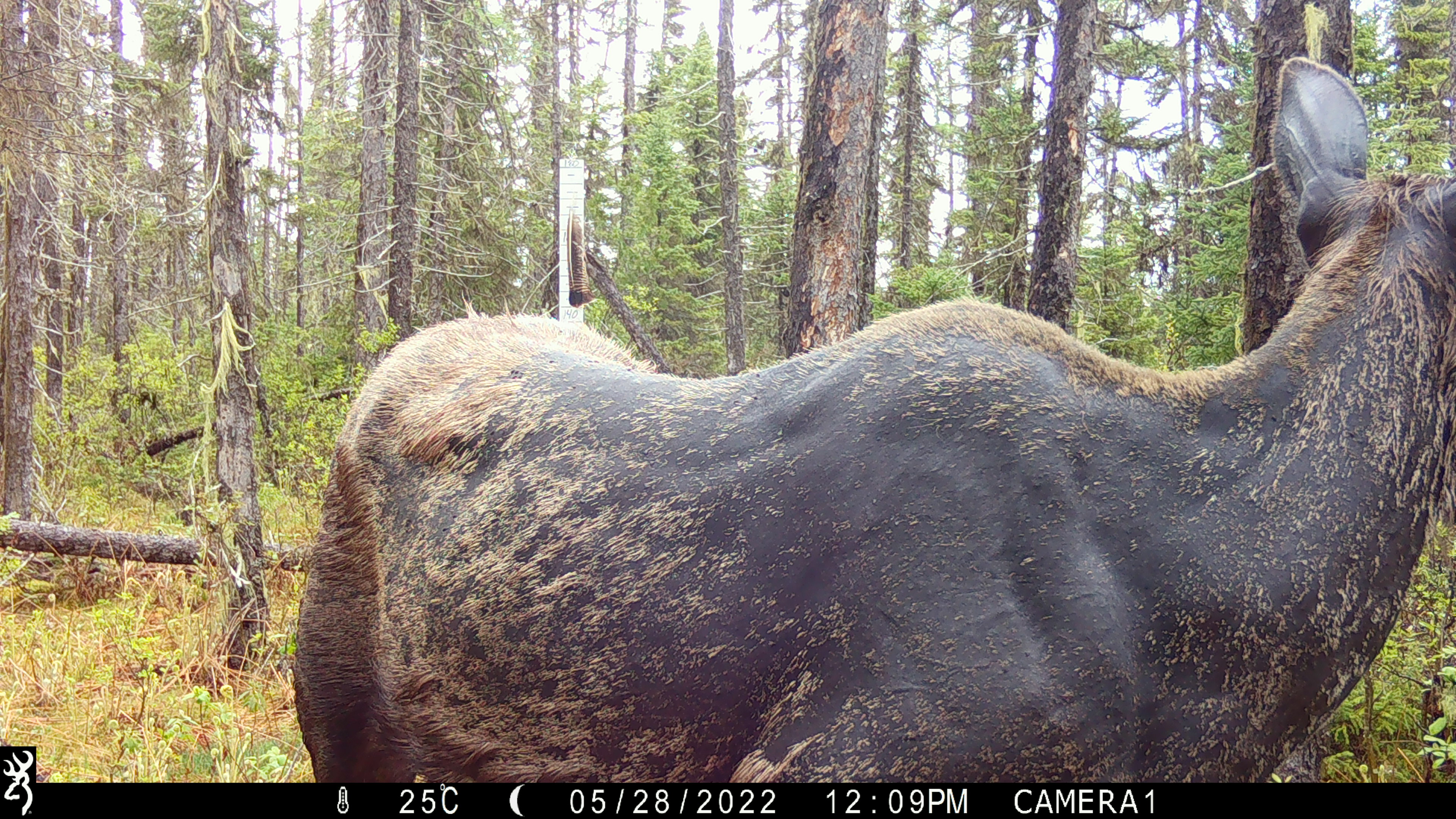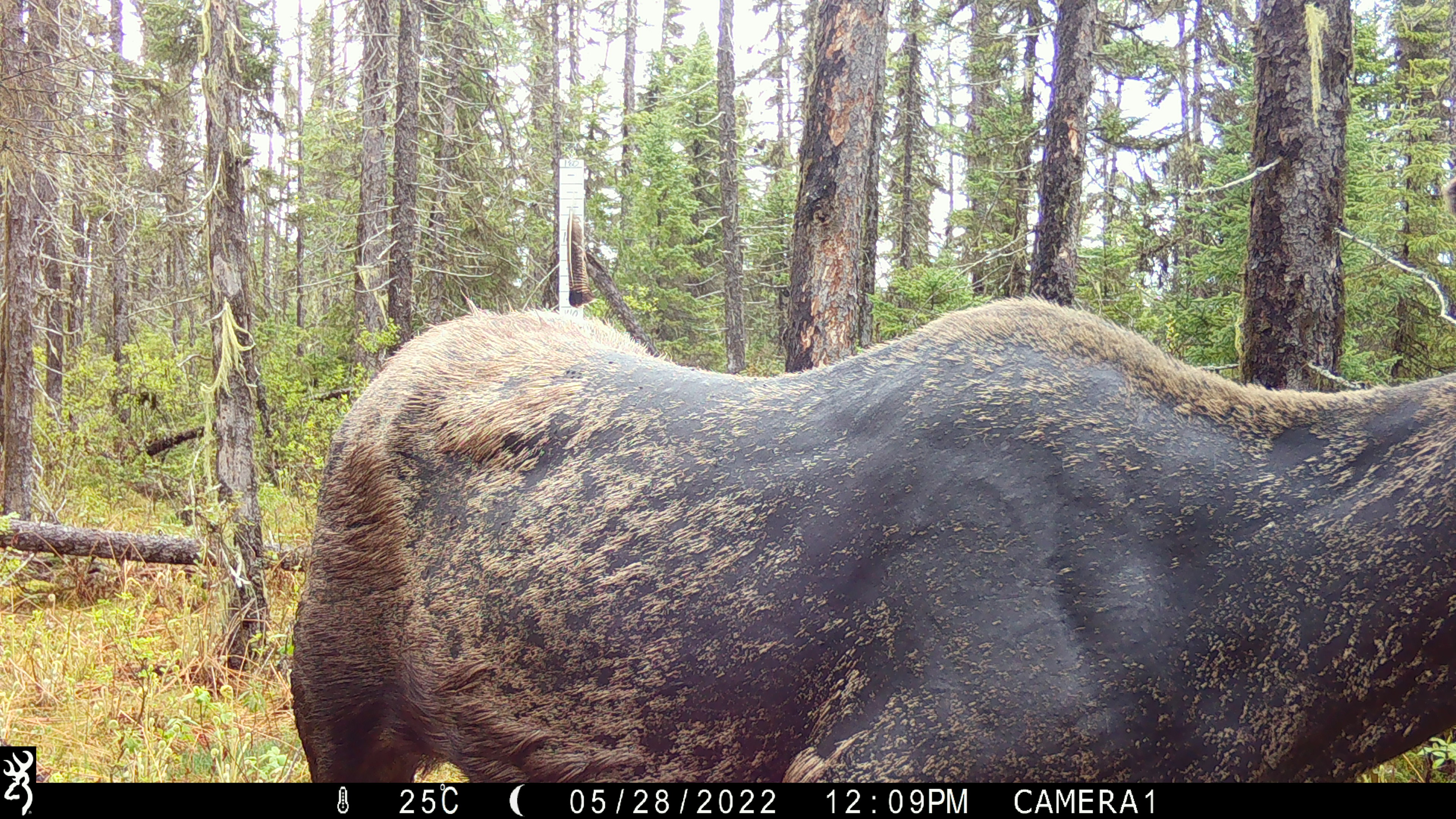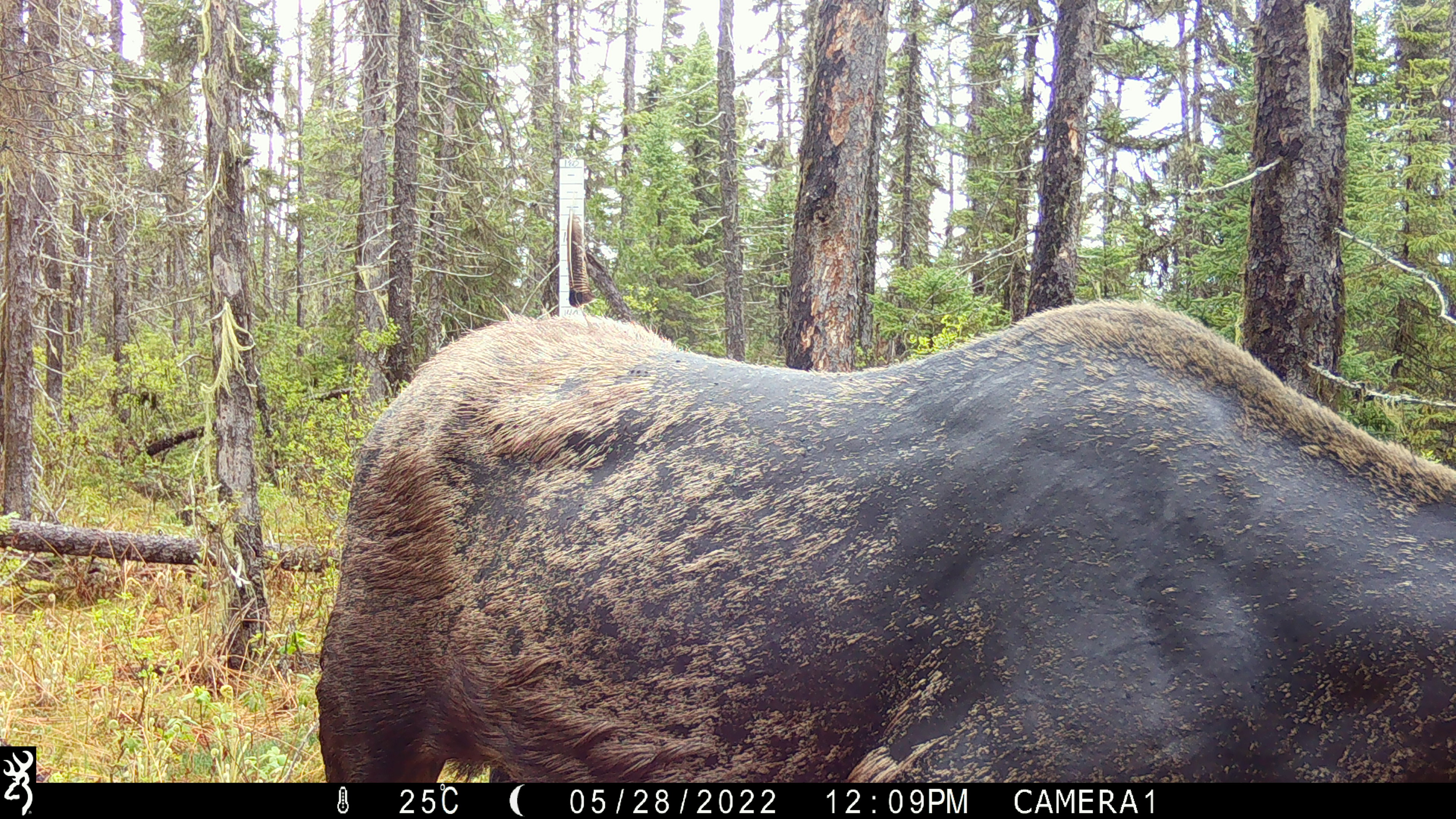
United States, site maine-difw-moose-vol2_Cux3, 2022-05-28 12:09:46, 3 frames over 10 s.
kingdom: Animalia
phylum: Chordata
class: Mammalia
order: Artiodactyla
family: Cervidae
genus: Alces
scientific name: Alces alces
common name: moose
Moose (Alces alces).